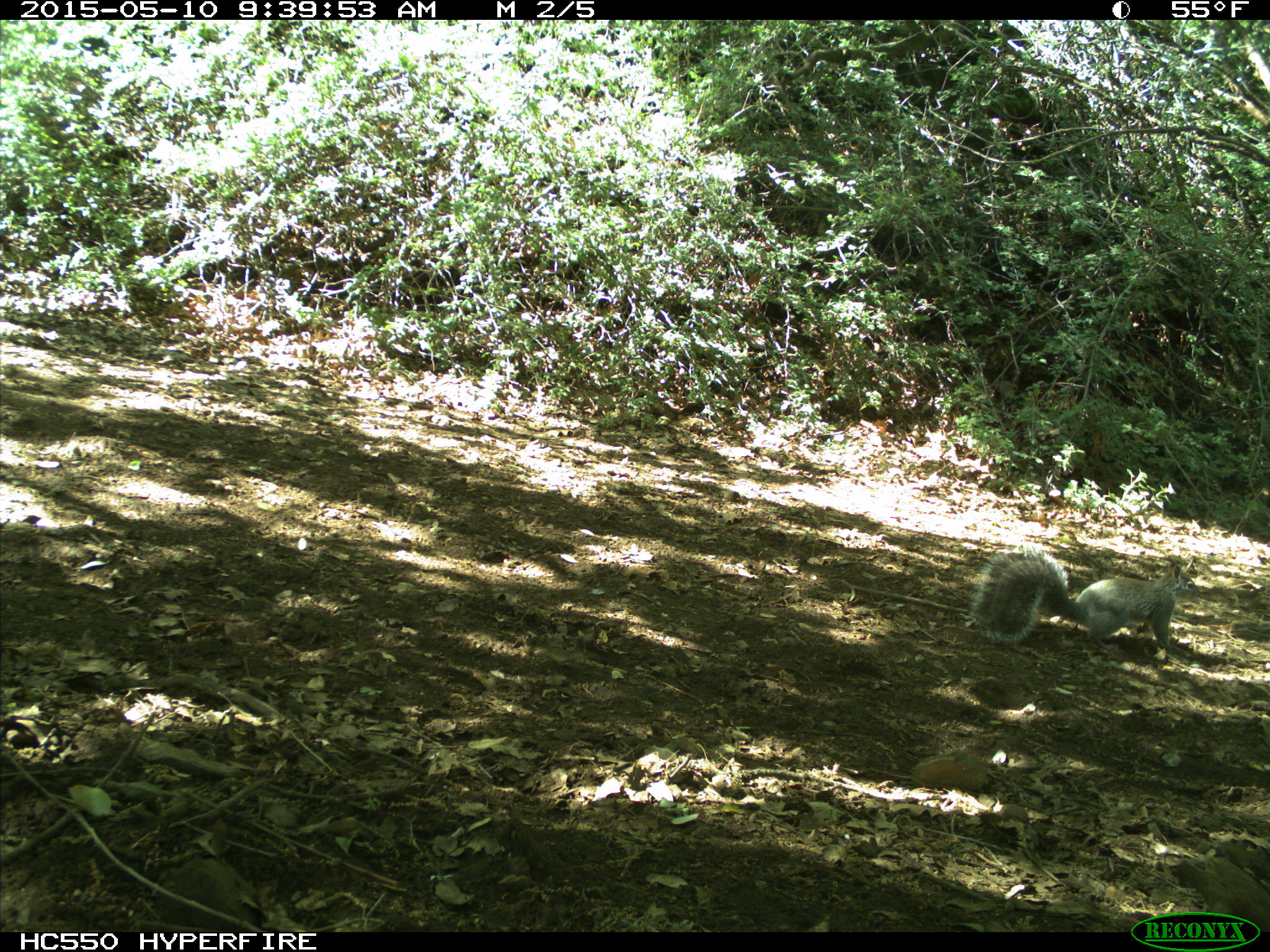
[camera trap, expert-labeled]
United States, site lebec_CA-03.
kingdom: Animalia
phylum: Chordata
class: Mammalia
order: Rodentia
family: Sciuridae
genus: Sciurus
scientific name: Sciurus carolinensis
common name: eastern gray squirrel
Sciurus carolinensis (eastern gray squirrel).